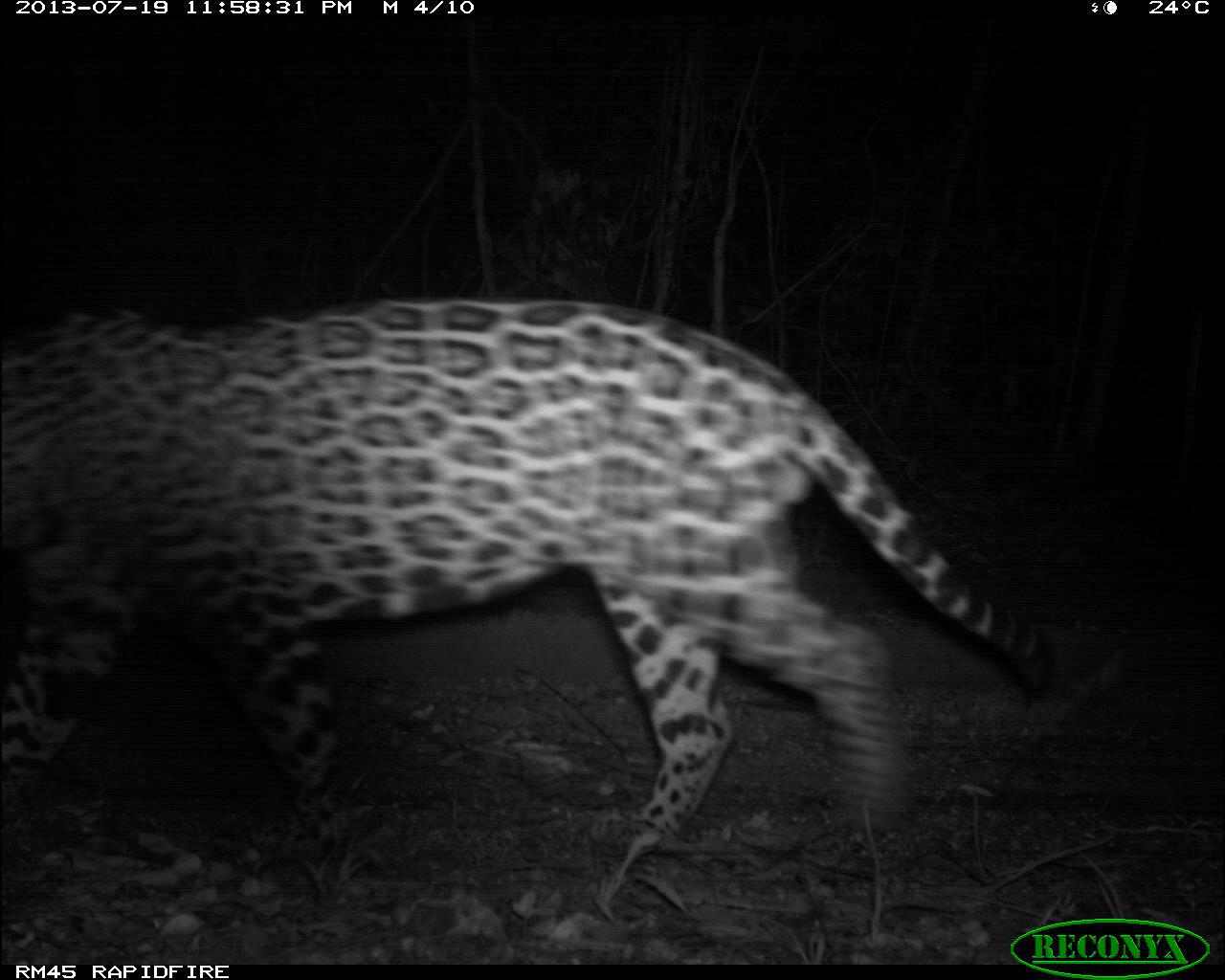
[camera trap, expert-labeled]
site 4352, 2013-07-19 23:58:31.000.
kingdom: Animalia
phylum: Chordata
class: Mammalia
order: Carnivora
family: Felidae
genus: Panthera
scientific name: Panthera onca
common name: jaguar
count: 1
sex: male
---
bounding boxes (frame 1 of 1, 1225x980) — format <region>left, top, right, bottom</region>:
panthera onca: <region>0, 290, 1055, 840</region>